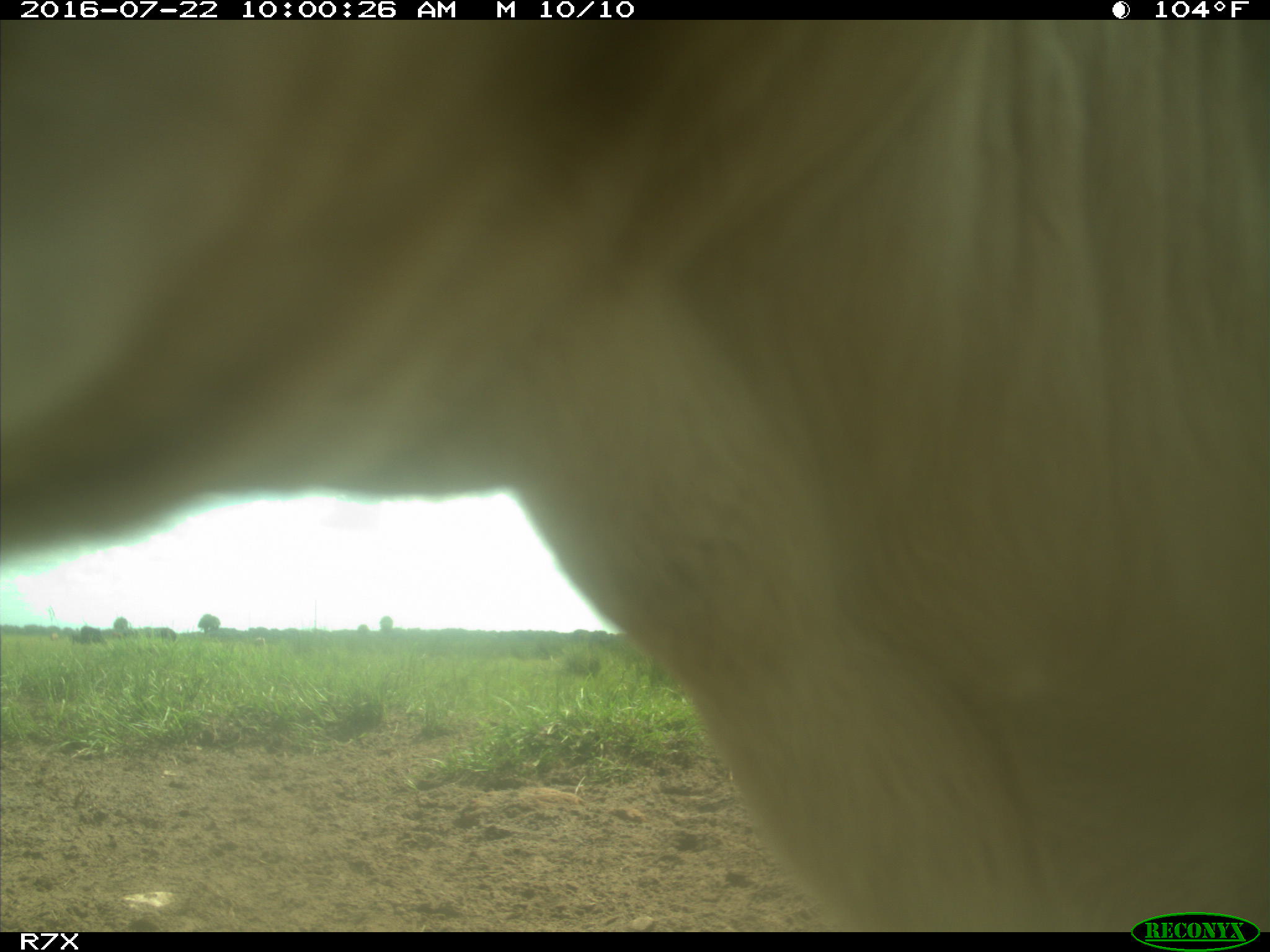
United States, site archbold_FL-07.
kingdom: Animalia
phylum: Chordata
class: Mammalia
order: Artiodactyla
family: Bovidae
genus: Bos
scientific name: Bos taurus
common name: domestic cow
Bos taurus (domestic cow).